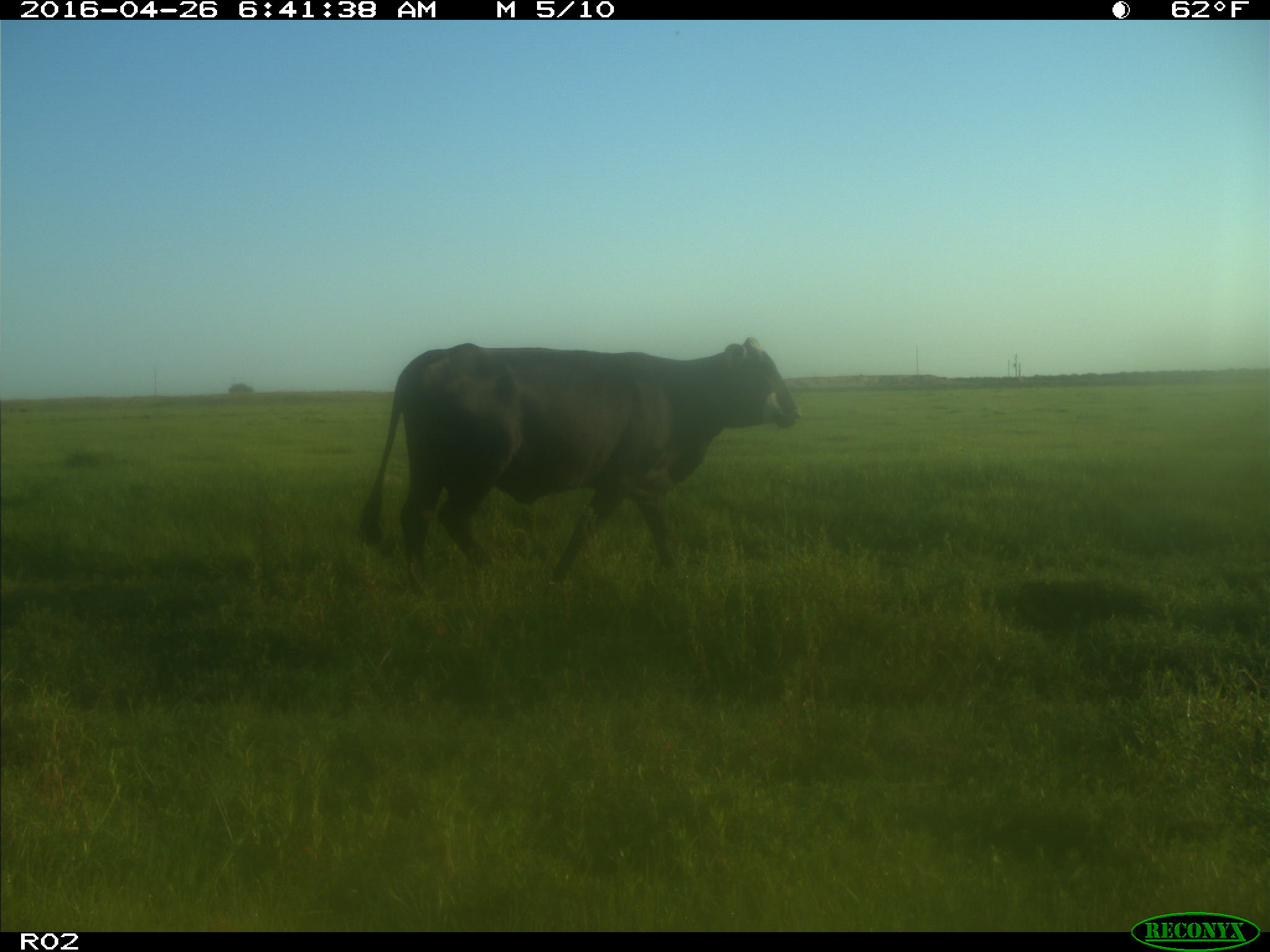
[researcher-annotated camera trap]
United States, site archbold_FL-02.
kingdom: Animalia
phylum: Chordata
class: Mammalia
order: Artiodactyla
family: Bovidae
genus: Bos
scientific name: Bos taurus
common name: domestic cow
Bos taurus (domestic cow).